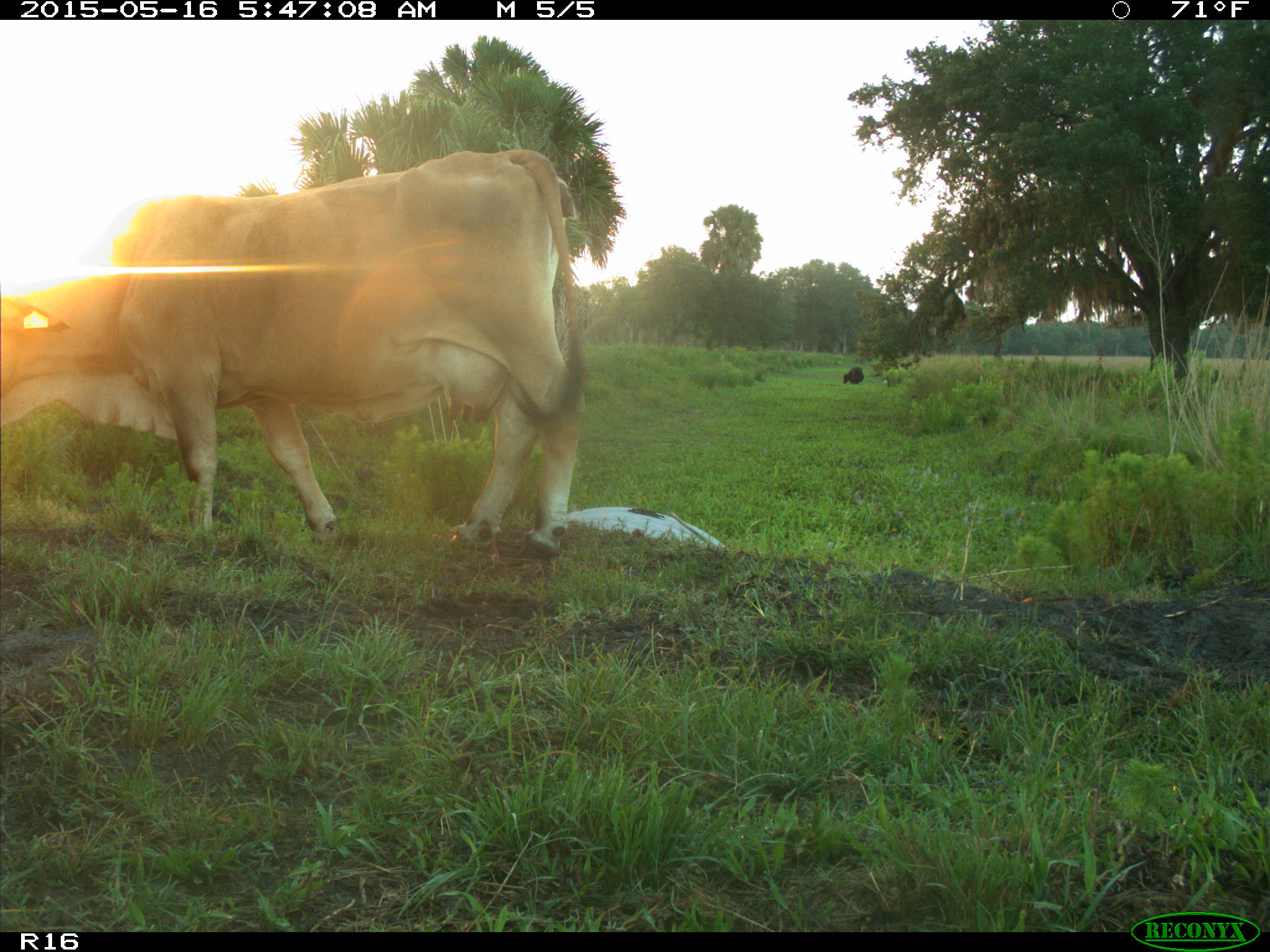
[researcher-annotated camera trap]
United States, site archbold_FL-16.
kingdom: Animalia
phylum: Chordata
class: Mammalia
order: Artiodactyla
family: Bovidae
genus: Bos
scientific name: Bos taurus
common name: domestic cow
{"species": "Bos taurus (domestic cow)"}